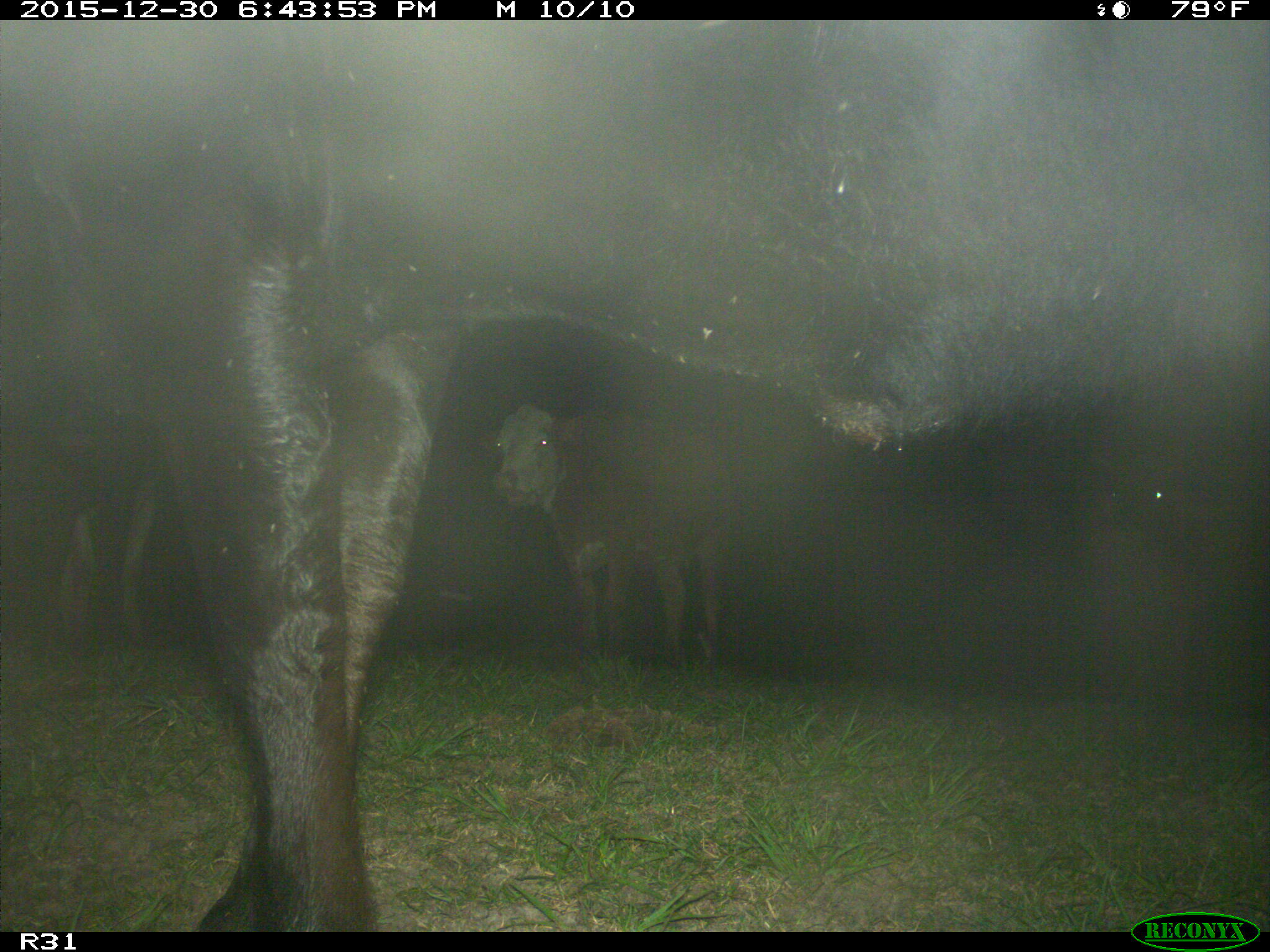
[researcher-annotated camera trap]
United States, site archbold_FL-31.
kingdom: Animalia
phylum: Chordata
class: Mammalia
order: Artiodactyla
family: Bovidae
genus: Bos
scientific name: Bos taurus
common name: domestic cow